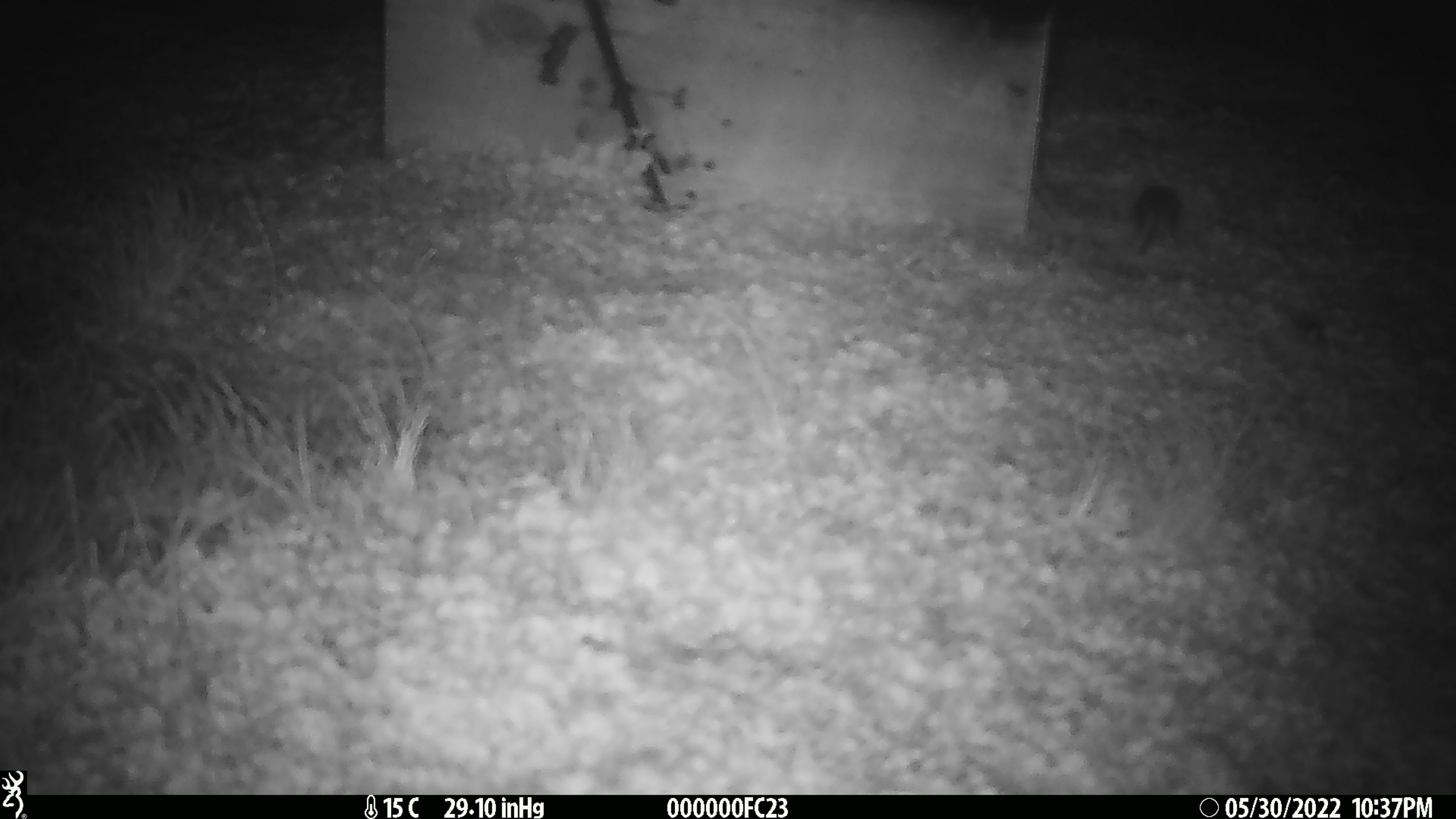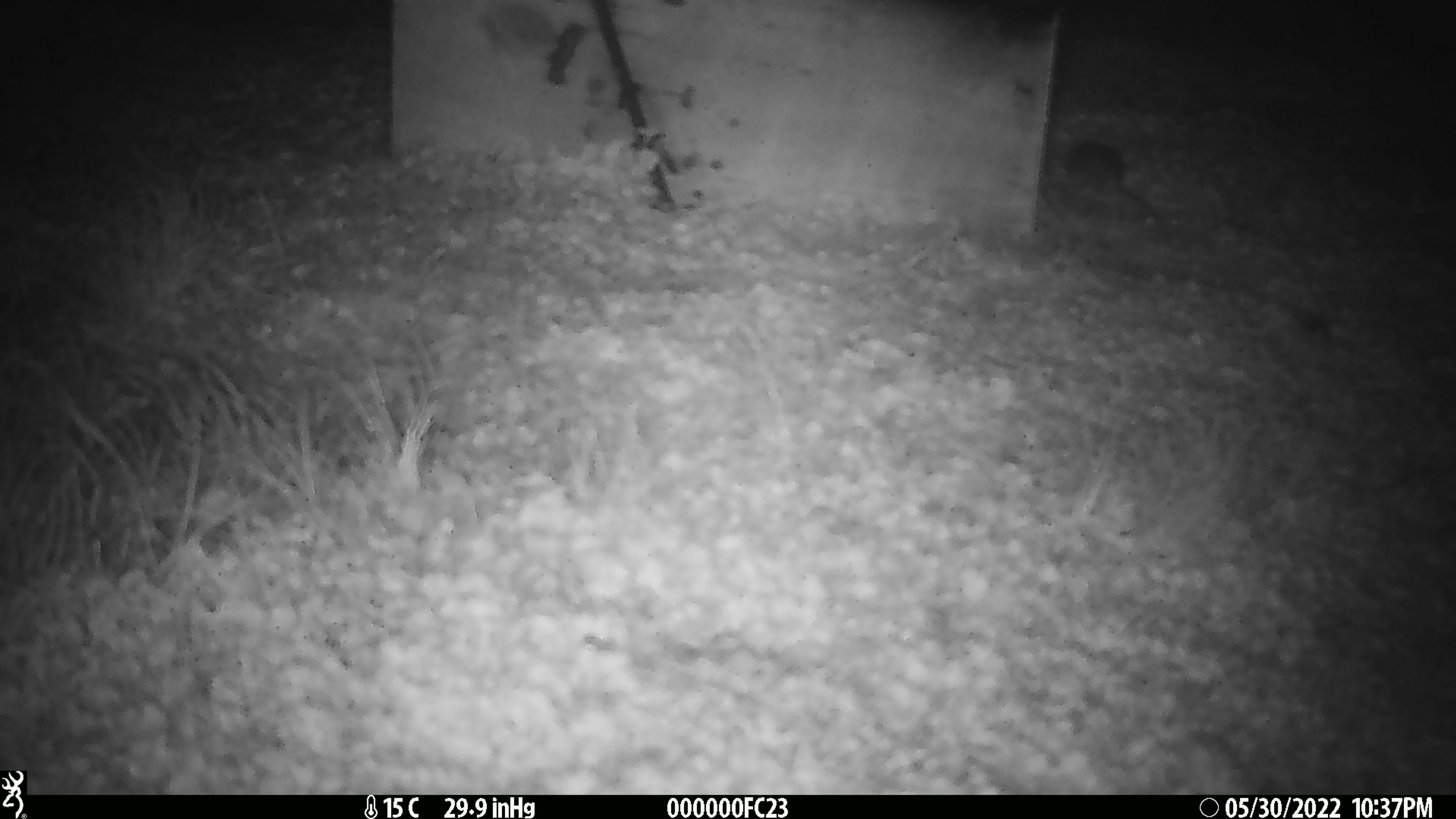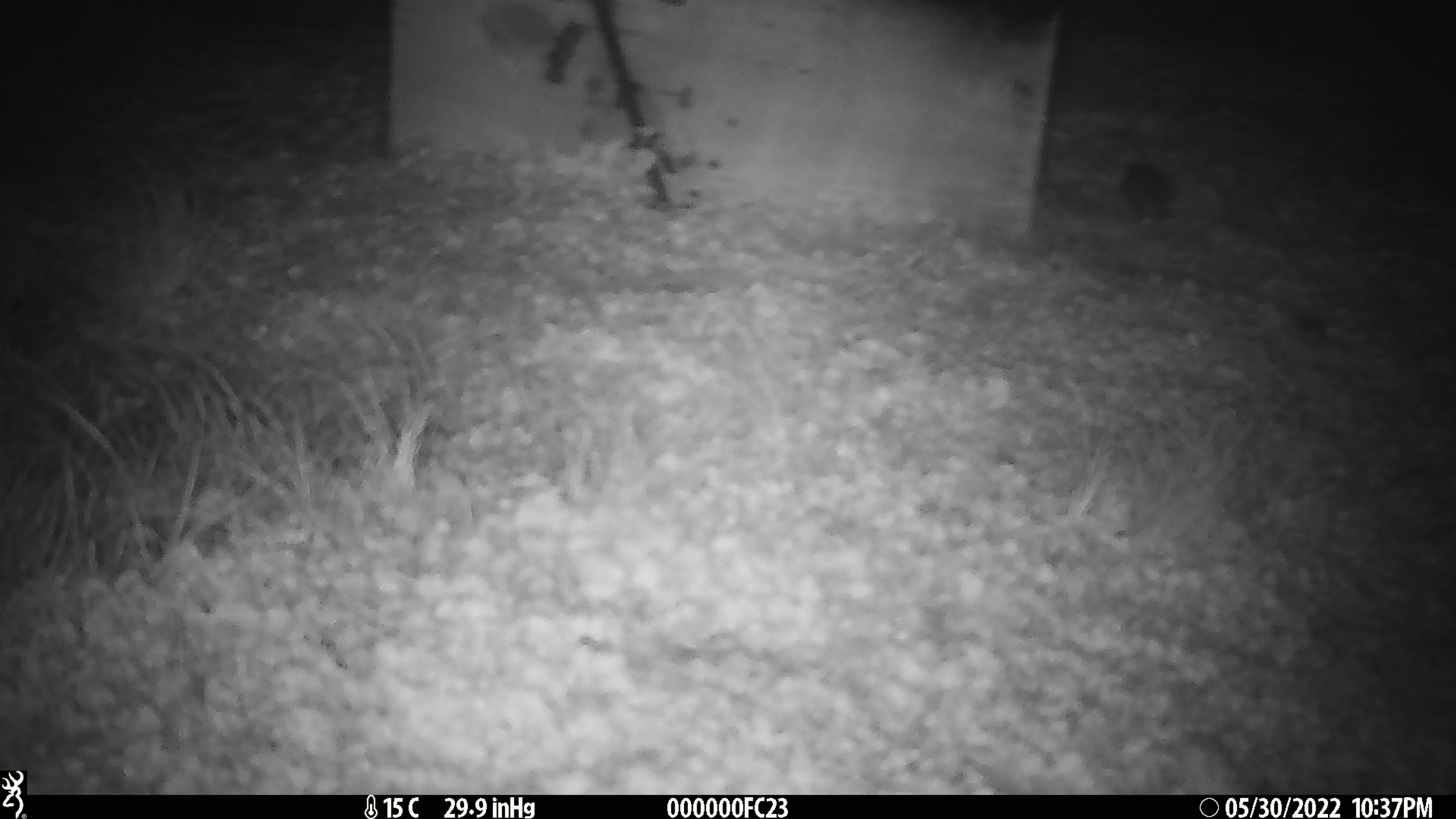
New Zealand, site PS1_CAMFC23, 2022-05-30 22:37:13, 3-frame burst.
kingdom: Animalia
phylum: Chordata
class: Mammalia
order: Rodentia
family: Muridae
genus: Mus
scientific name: Mus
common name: mouse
Mouse (Mus).